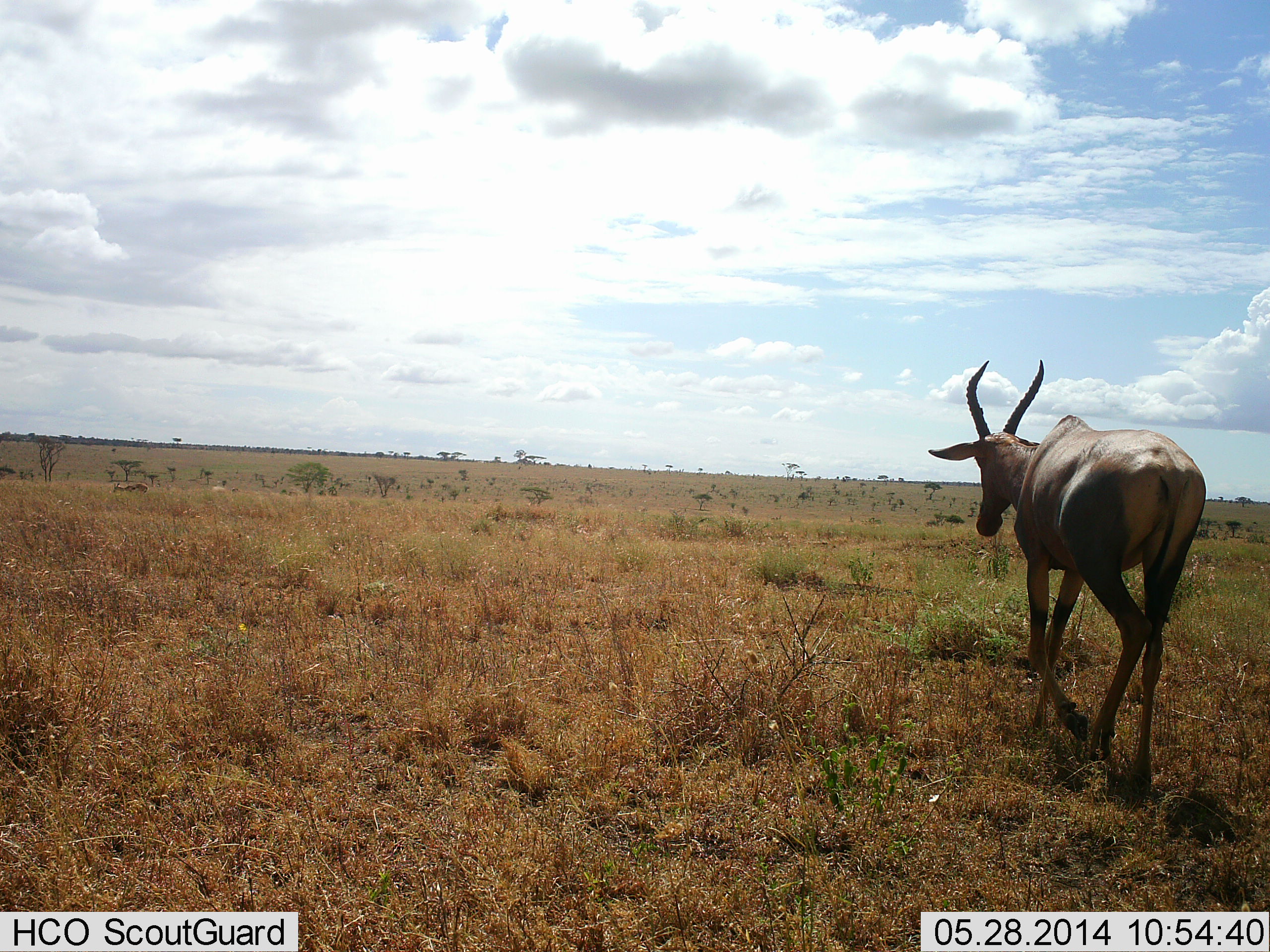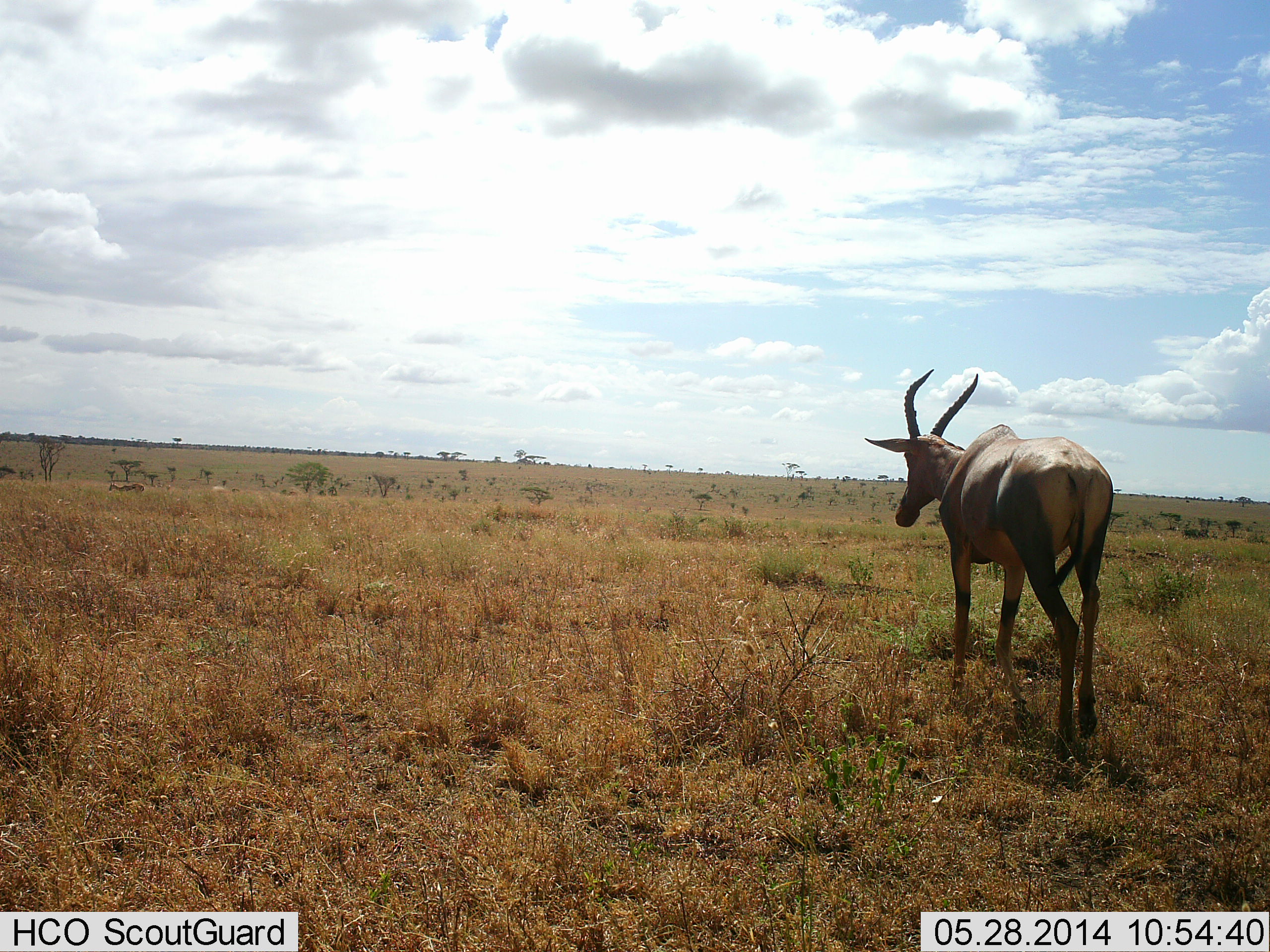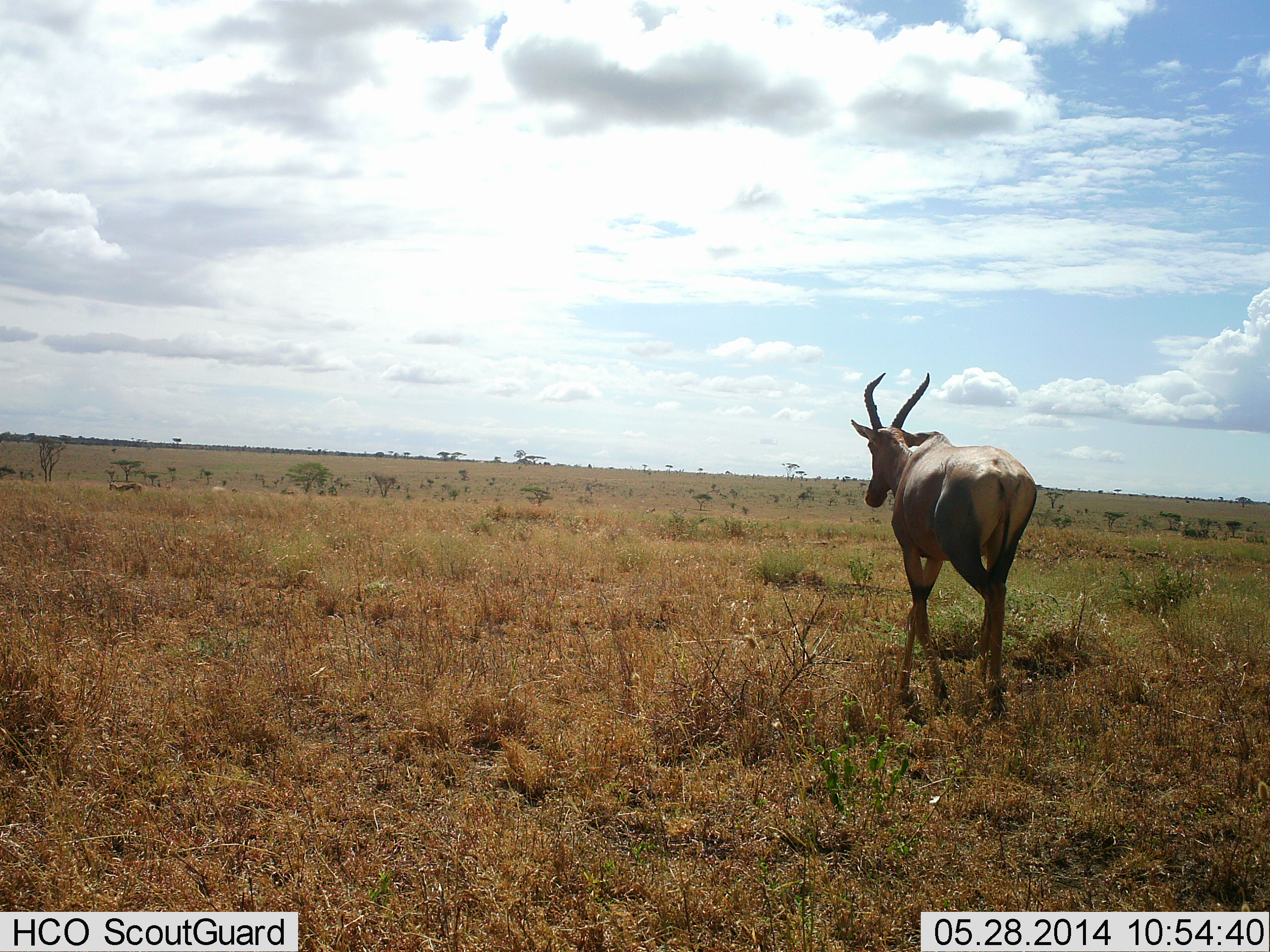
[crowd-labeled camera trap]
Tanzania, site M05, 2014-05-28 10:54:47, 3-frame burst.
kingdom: Animalia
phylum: Chordata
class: Mammalia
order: Artiodactyla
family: Bovidae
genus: Damaliscus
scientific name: Damaliscus lunatus jimela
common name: topi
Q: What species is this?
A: Topi (Damaliscus lunatus jimela).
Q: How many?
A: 1.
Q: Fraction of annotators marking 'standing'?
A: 10%.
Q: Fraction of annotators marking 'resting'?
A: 0%.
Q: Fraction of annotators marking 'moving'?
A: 100%.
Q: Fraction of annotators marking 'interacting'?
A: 0%.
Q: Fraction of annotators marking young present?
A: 0%.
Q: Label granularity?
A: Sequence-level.